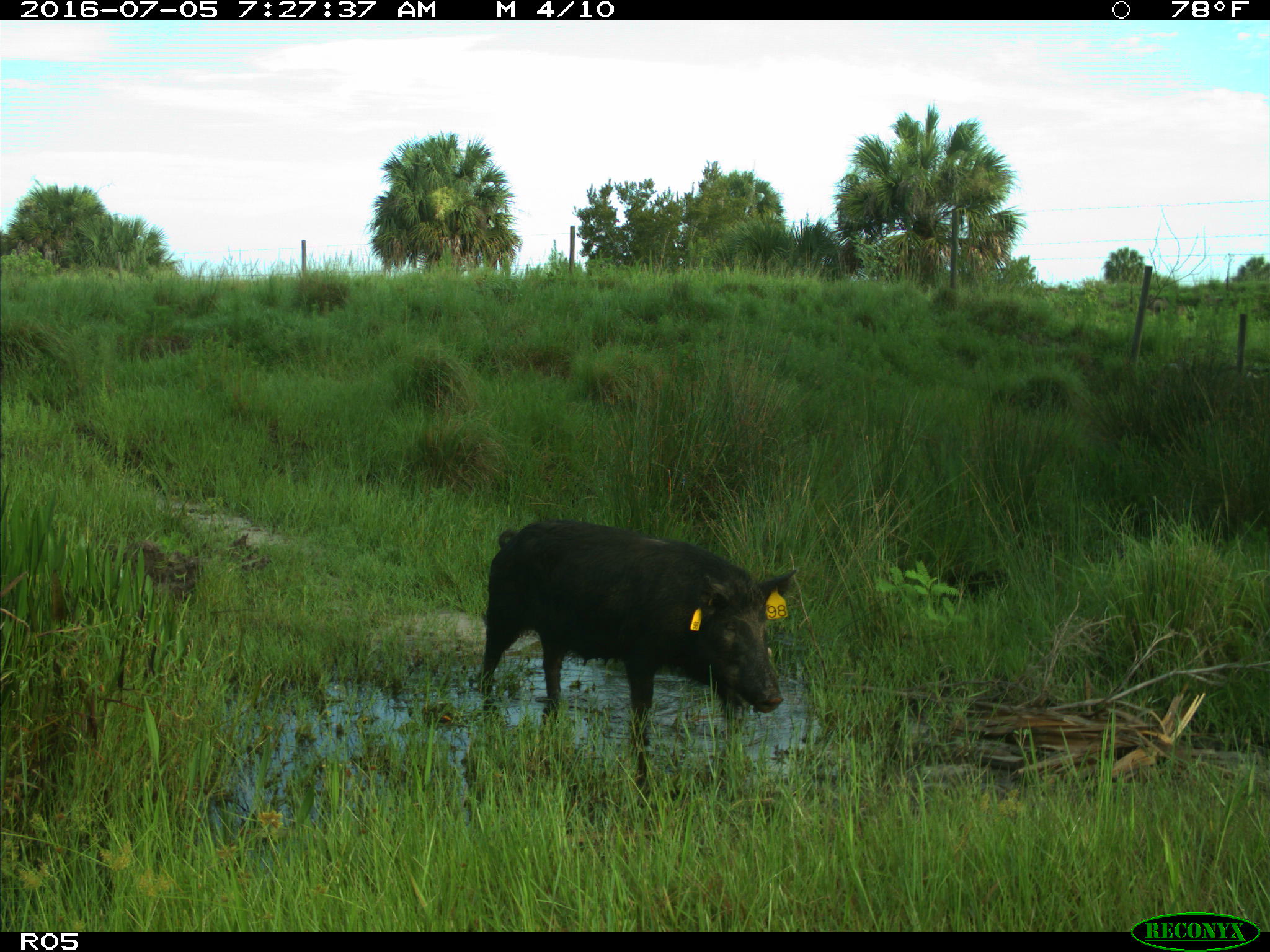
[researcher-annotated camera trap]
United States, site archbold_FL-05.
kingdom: Animalia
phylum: Chordata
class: Mammalia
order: Artiodactyla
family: Suidae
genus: Sus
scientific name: Sus scrofa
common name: wild boar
Sus scrofa (wild boar).